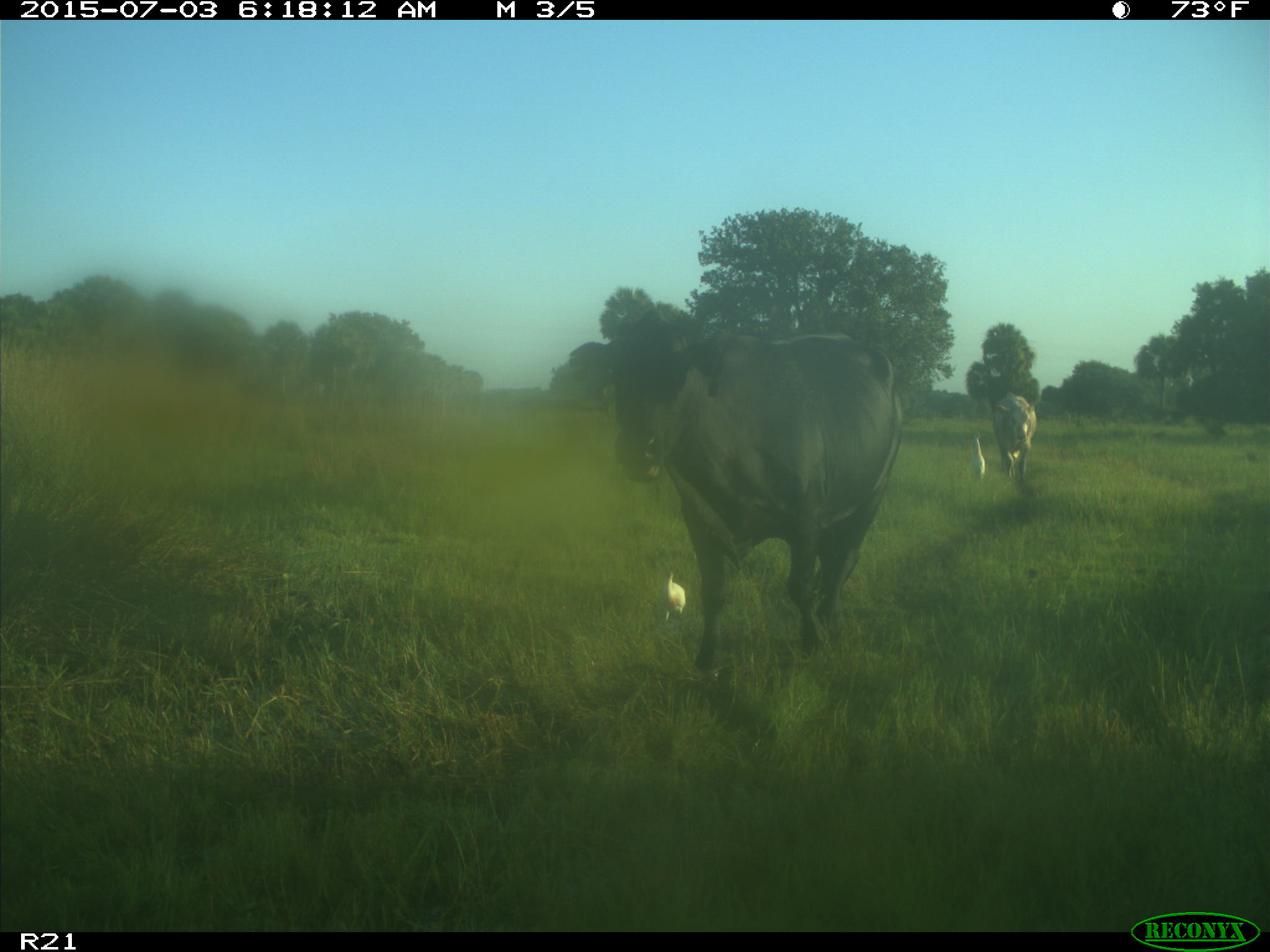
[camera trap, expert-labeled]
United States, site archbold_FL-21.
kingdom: Animalia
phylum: Chordata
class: Mammalia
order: Artiodactyla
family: Bovidae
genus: Bos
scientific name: Bos taurus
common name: domestic cow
Bos taurus (domestic cow).